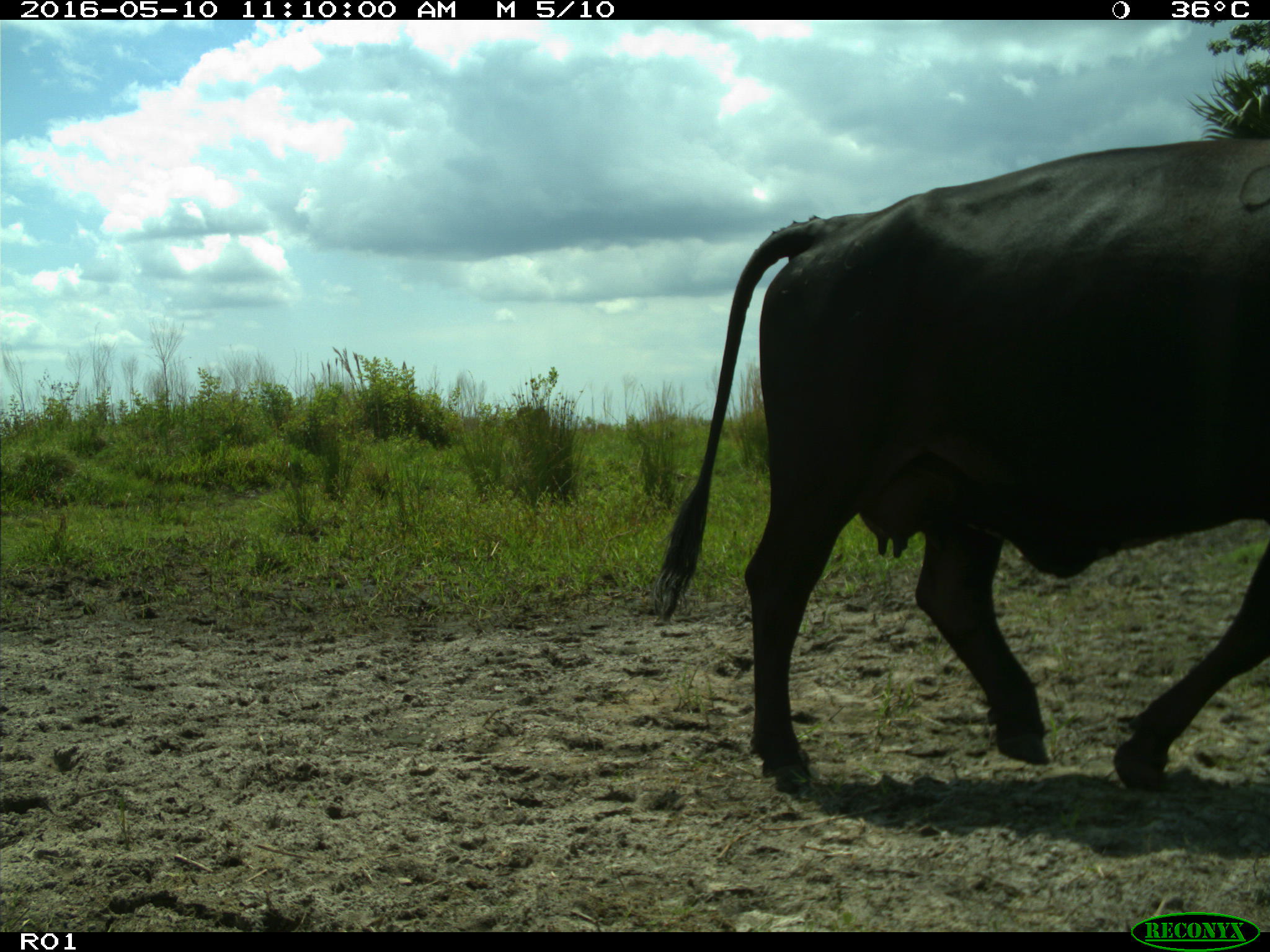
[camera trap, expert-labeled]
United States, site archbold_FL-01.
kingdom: Animalia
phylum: Chordata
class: Mammalia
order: Artiodactyla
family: Bovidae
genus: Bos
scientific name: Bos taurus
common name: domestic cow